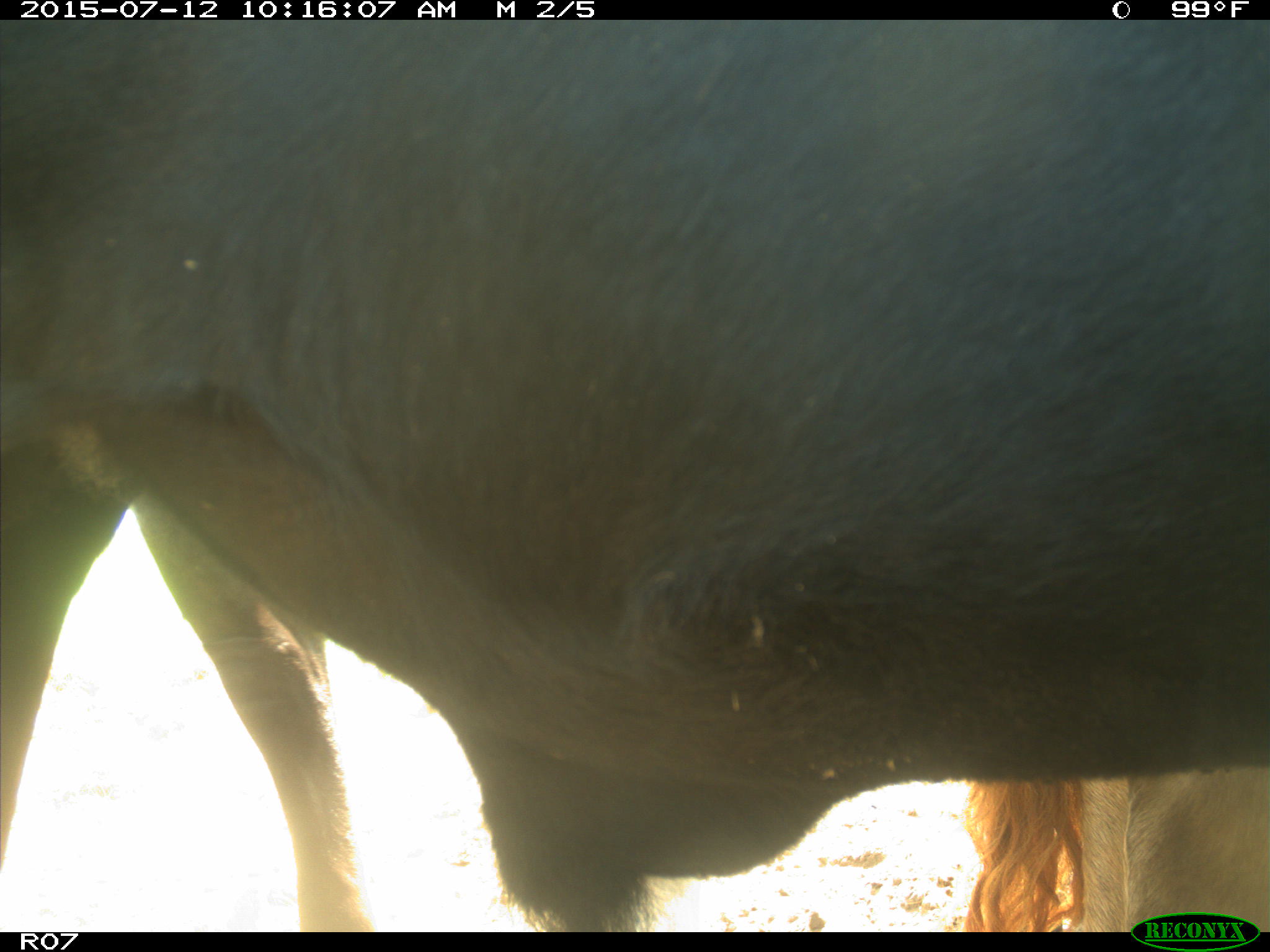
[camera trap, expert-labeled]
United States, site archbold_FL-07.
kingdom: Animalia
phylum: Chordata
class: Mammalia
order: Artiodactyla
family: Bovidae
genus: Bos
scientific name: Bos taurus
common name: domestic cow